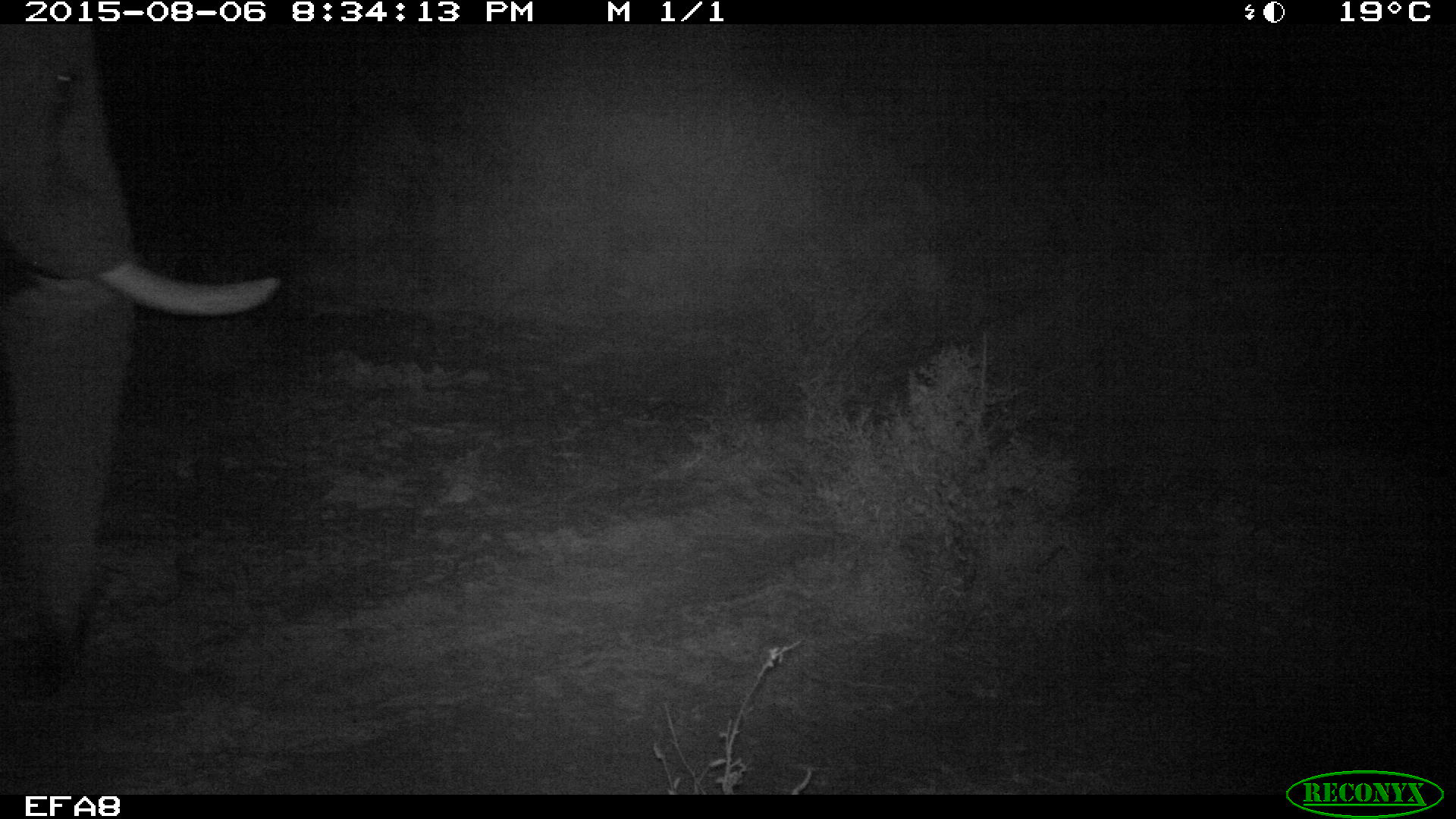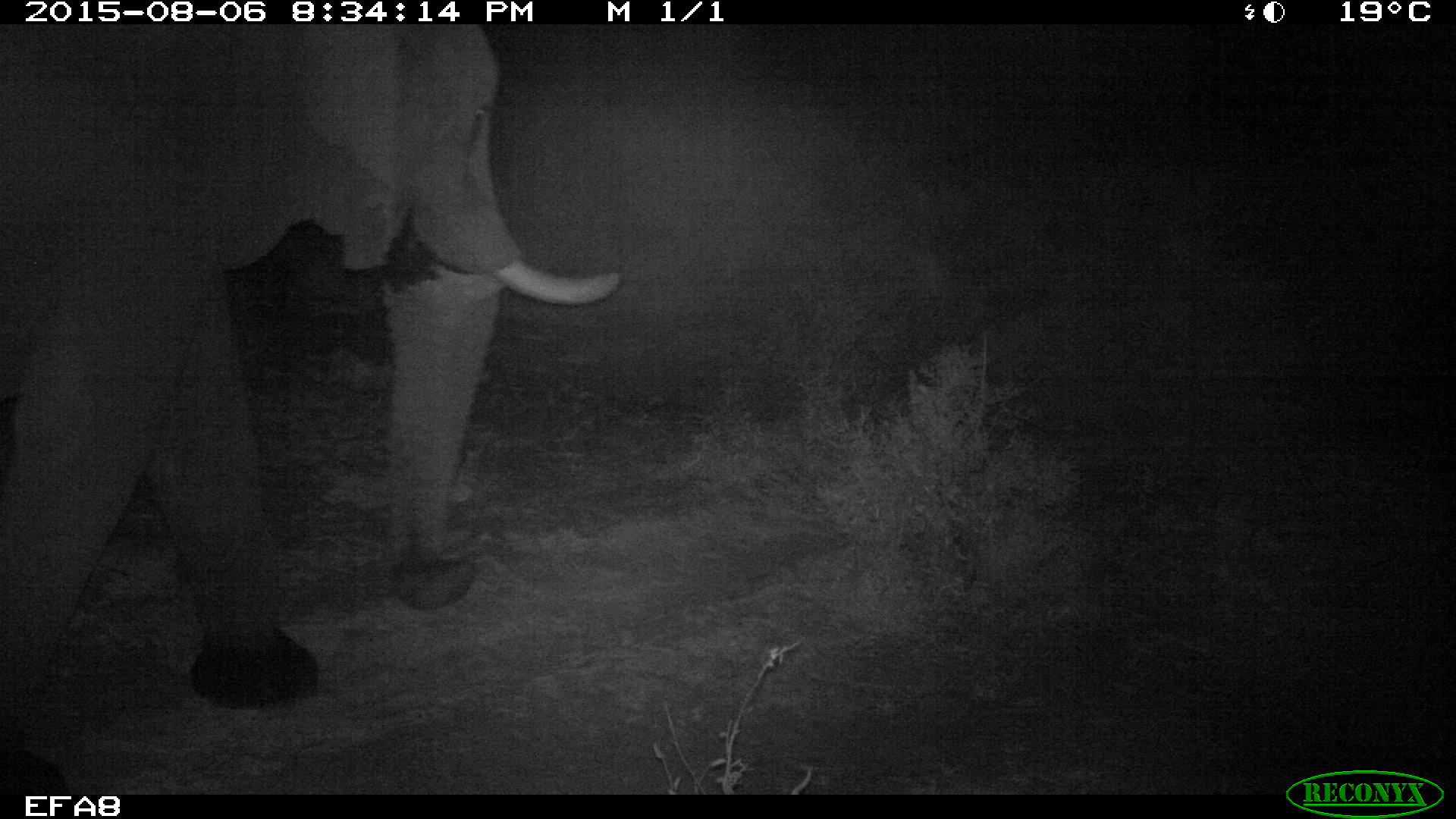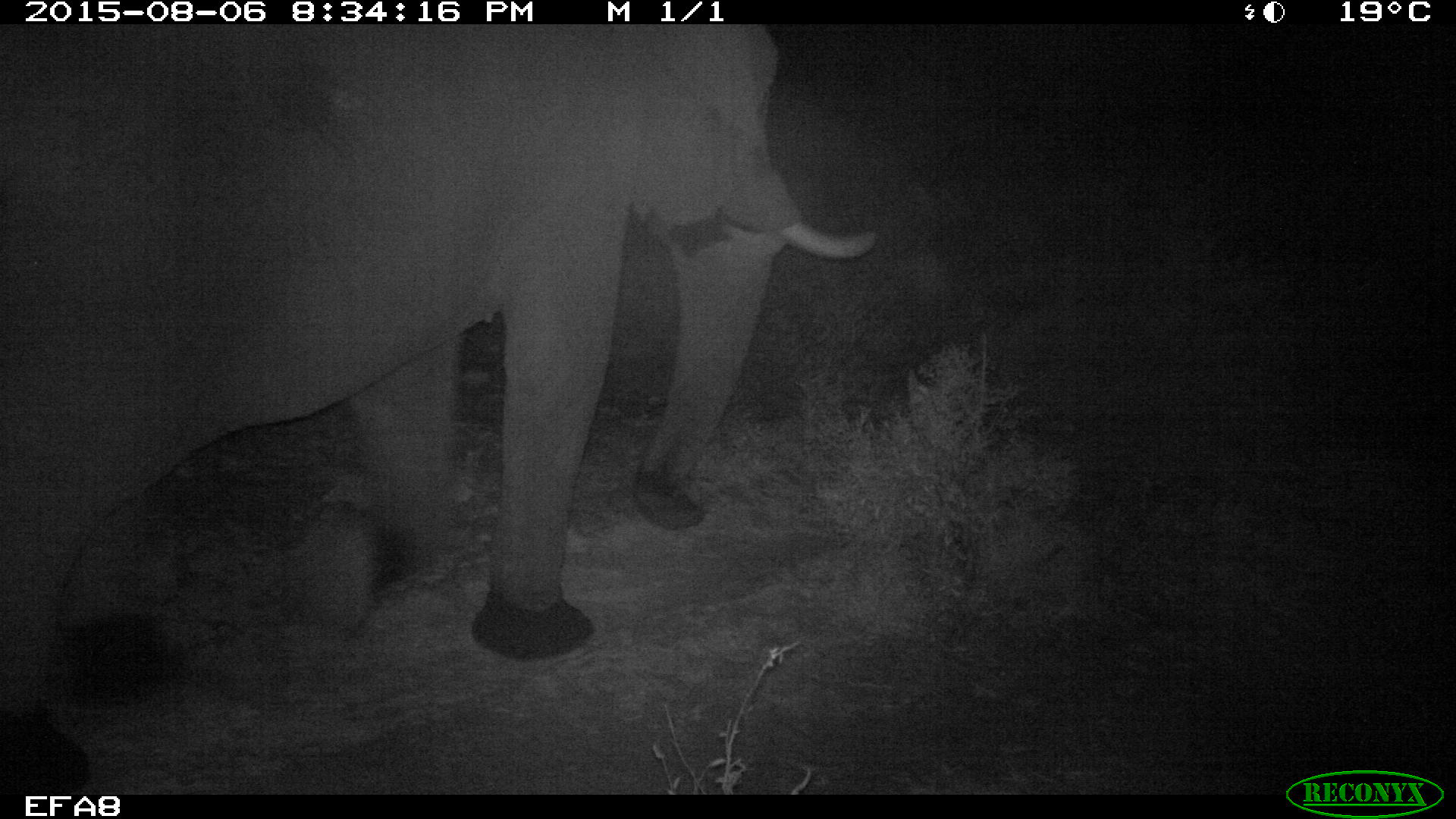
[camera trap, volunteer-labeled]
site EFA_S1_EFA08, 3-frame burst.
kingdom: Animalia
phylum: Chordata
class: Mammalia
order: Proboscidea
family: Elephantidae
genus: Loxodonta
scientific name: Loxodonta africana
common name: african bush elephant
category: elephant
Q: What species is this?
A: Elephant (african bush elephant) (Loxodonta africana).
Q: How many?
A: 1.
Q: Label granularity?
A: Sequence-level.